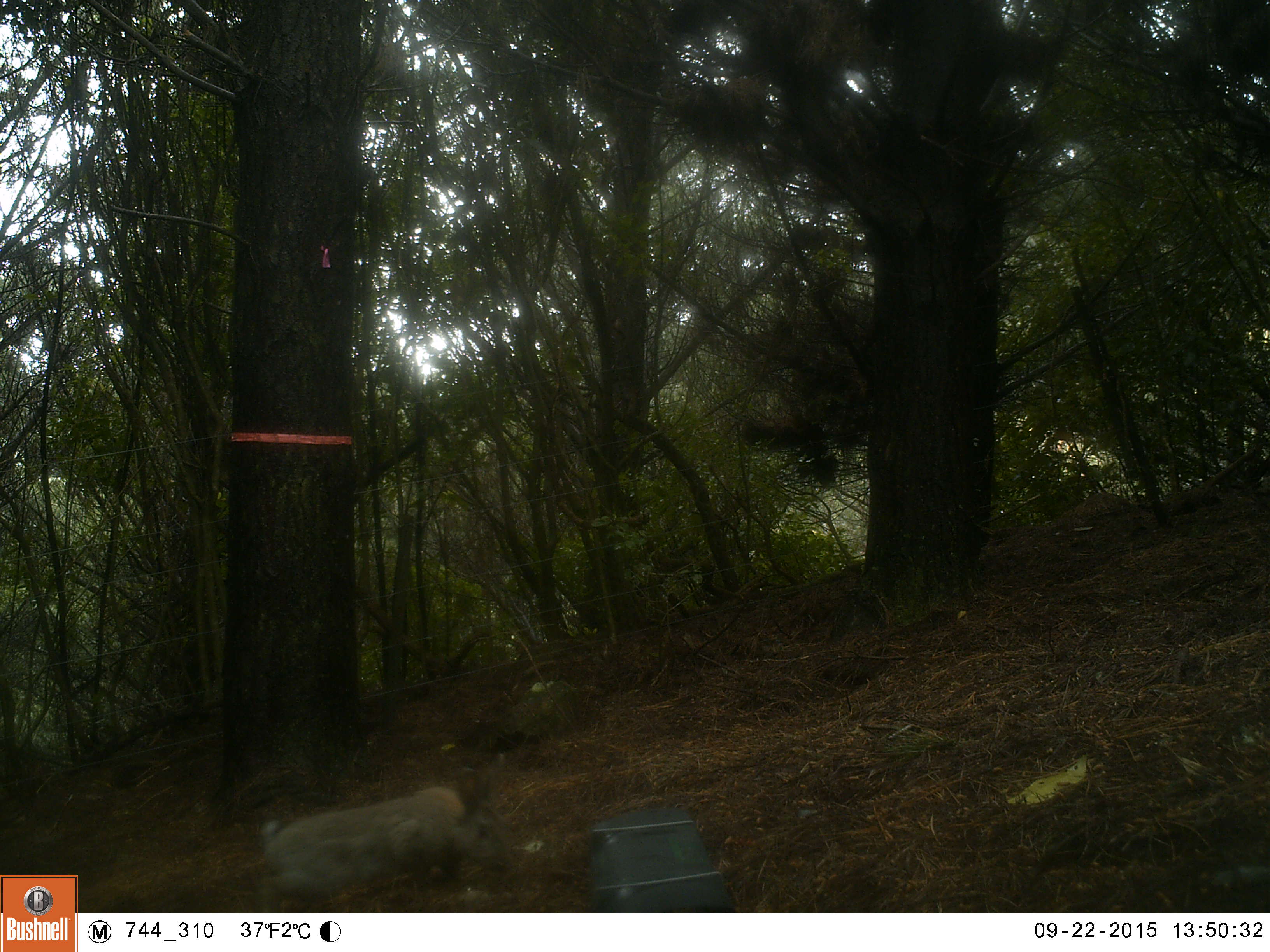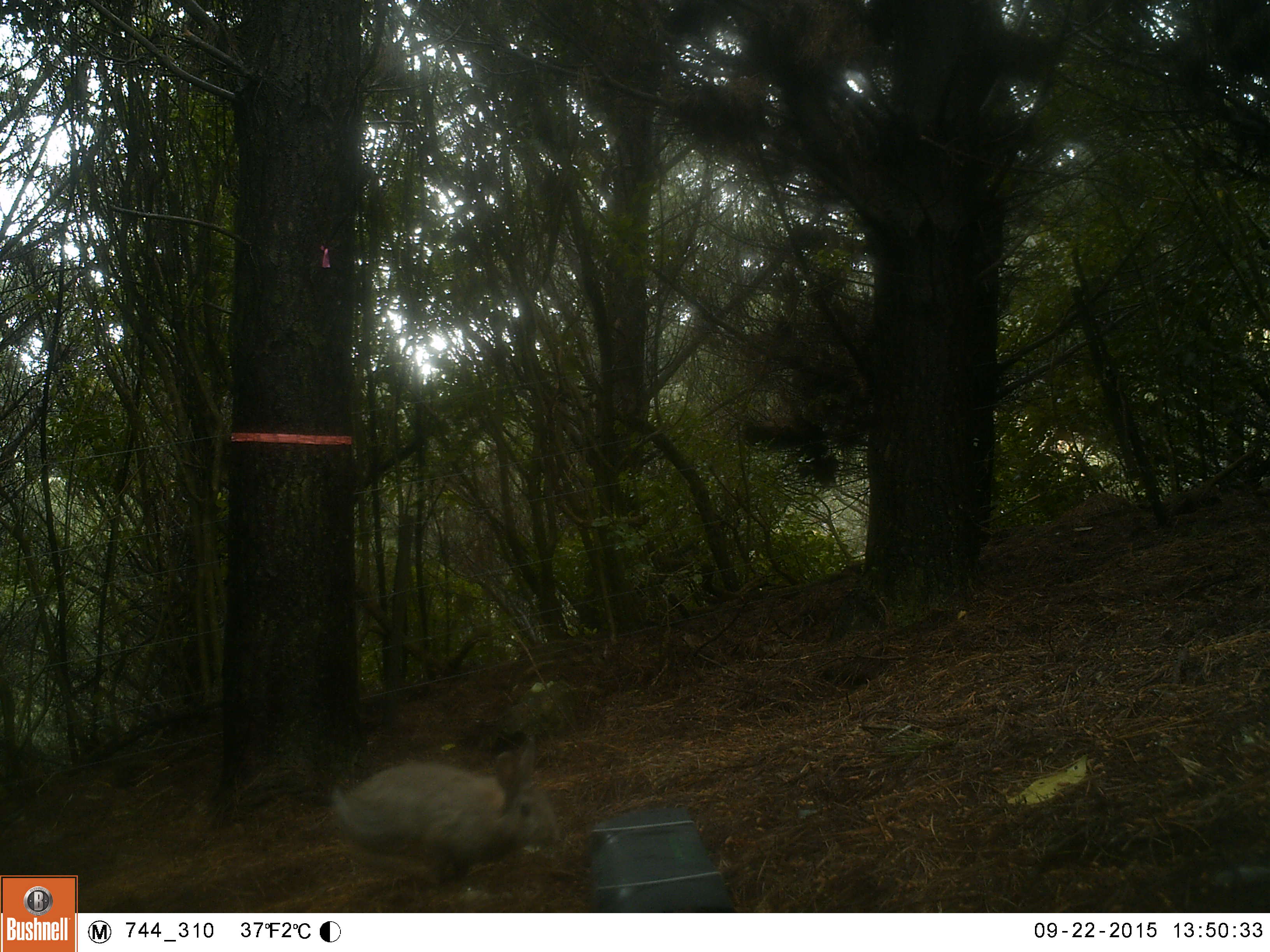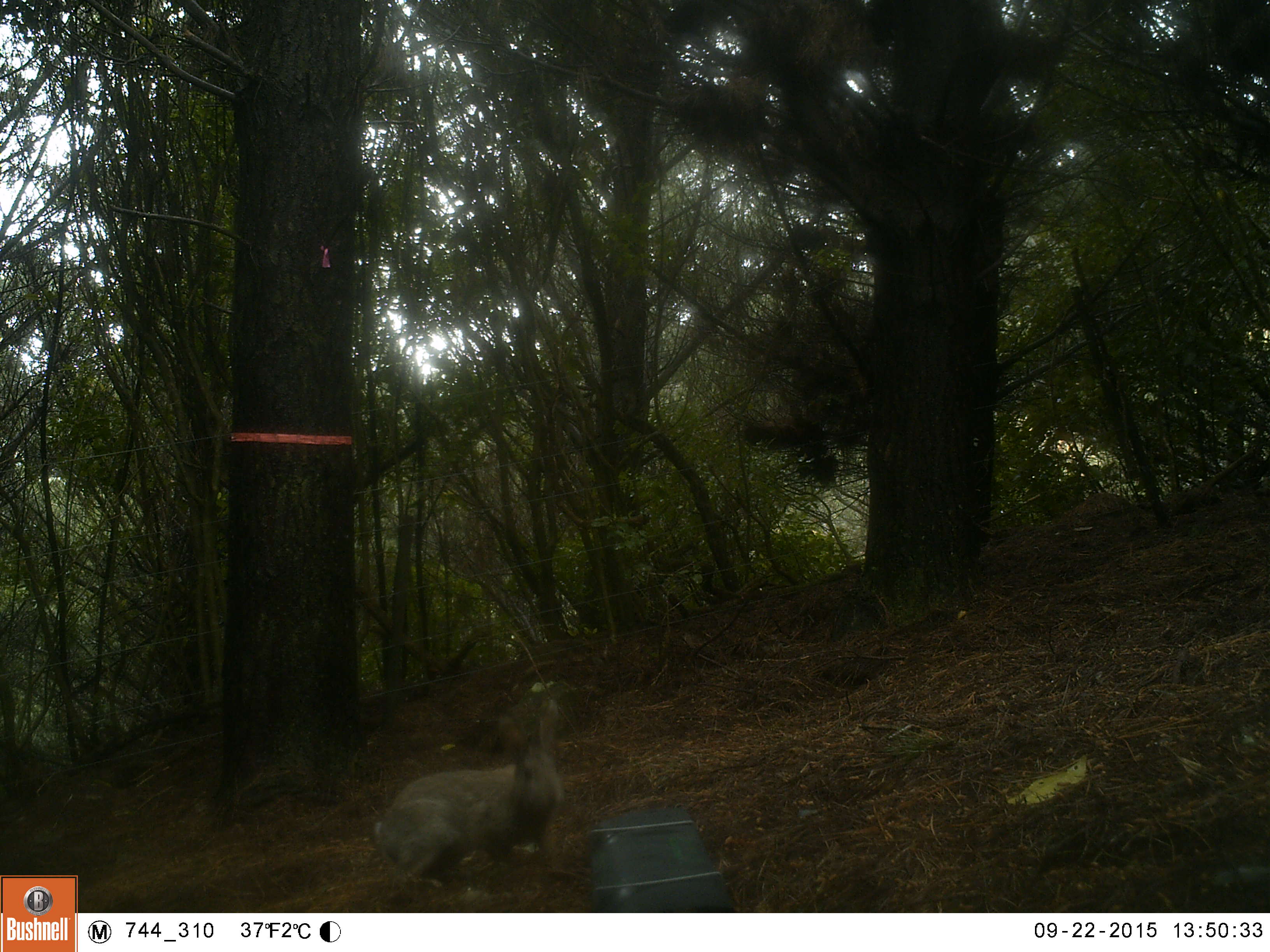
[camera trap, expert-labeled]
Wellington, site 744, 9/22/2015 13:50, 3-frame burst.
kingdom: Animalia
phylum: Chordata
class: Mammalia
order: Lagomorpha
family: Leporidae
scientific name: Leporidae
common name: rabbit